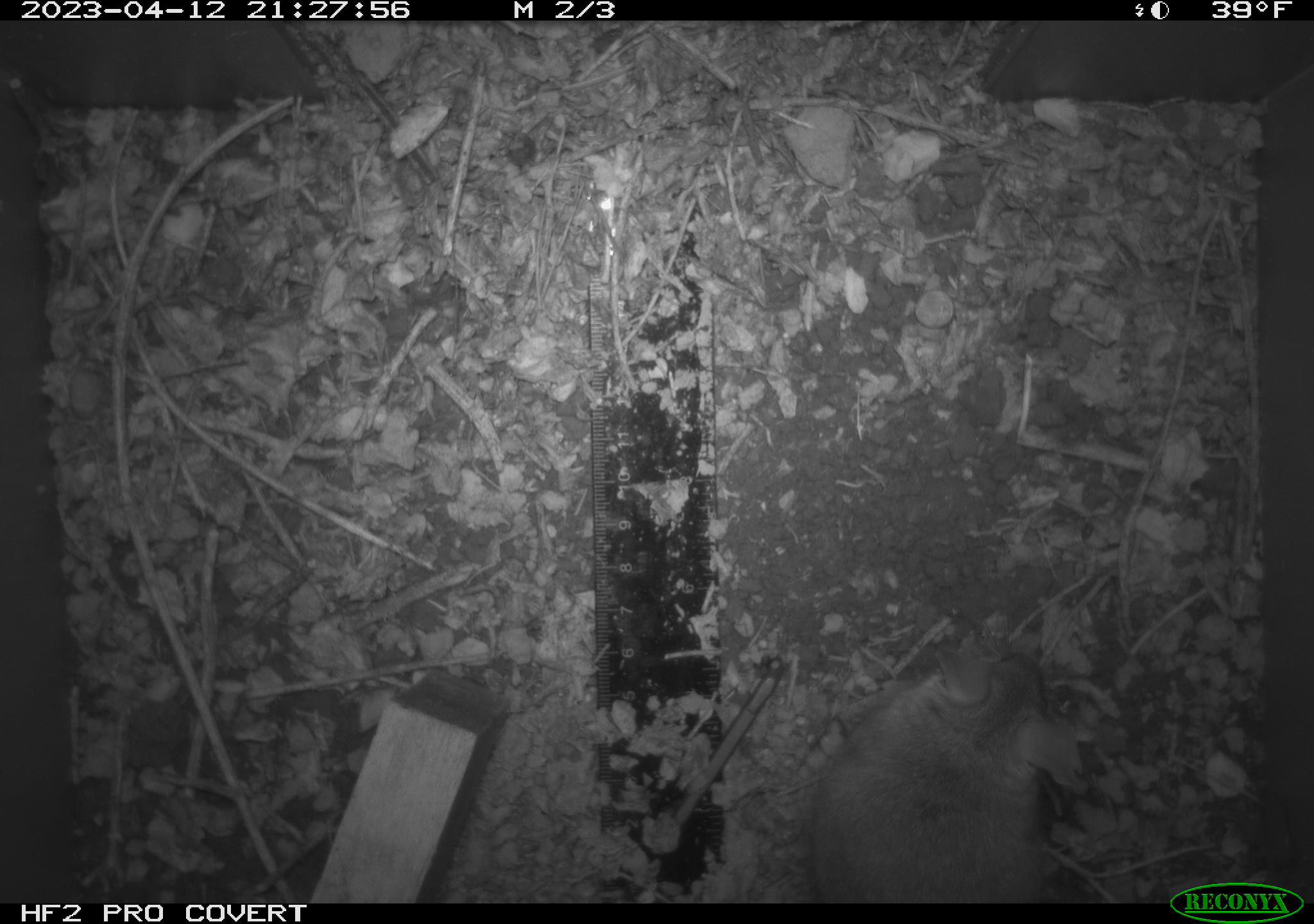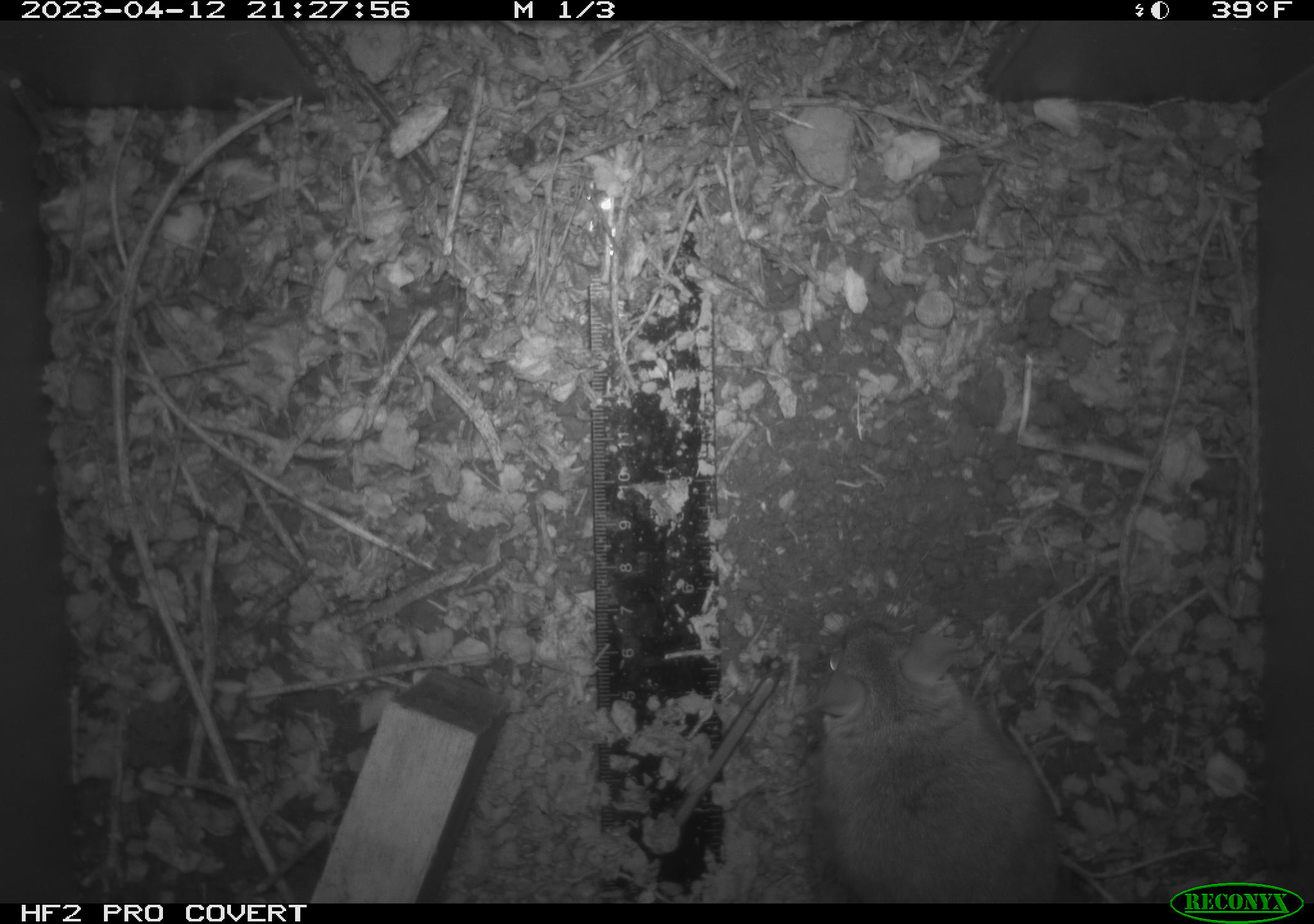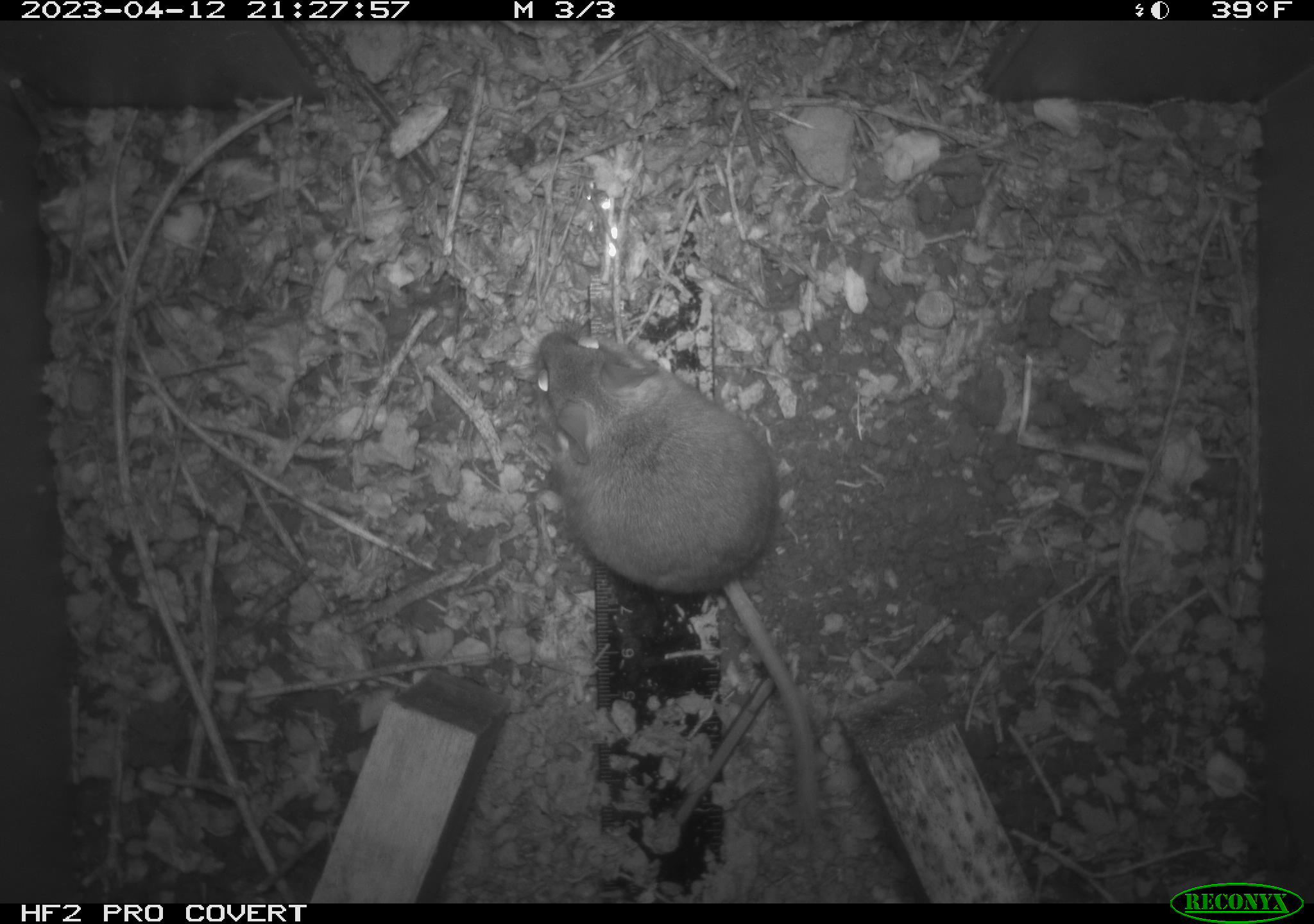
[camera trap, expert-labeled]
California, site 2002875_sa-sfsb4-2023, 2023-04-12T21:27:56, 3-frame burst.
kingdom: Animalia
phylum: Chordata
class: Mammalia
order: Rodentia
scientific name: Rodentia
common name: mouse species